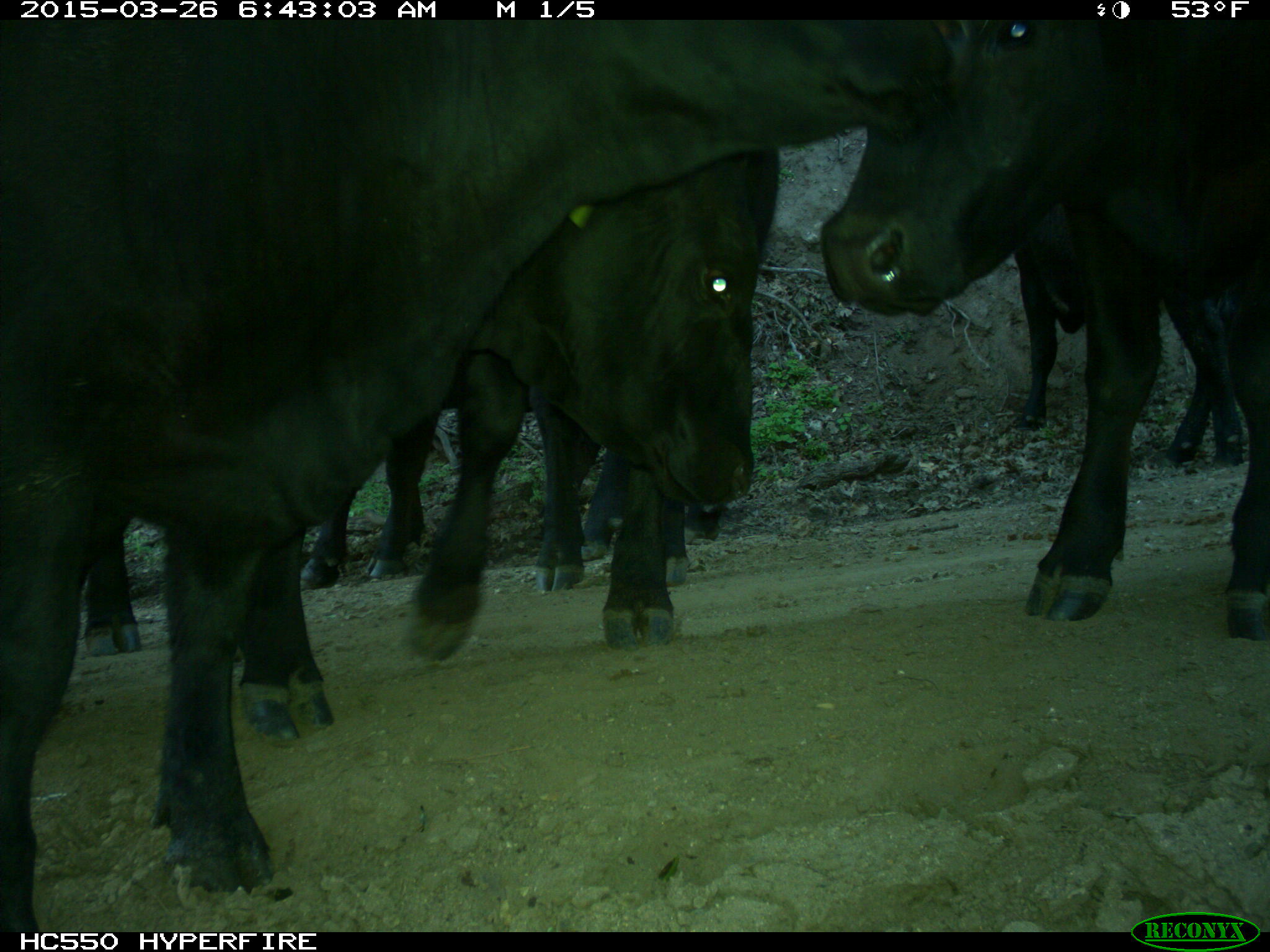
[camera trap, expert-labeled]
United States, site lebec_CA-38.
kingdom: Animalia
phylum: Chordata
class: Mammalia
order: Artiodactyla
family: Bovidae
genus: Bos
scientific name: Bos taurus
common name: domestic cow